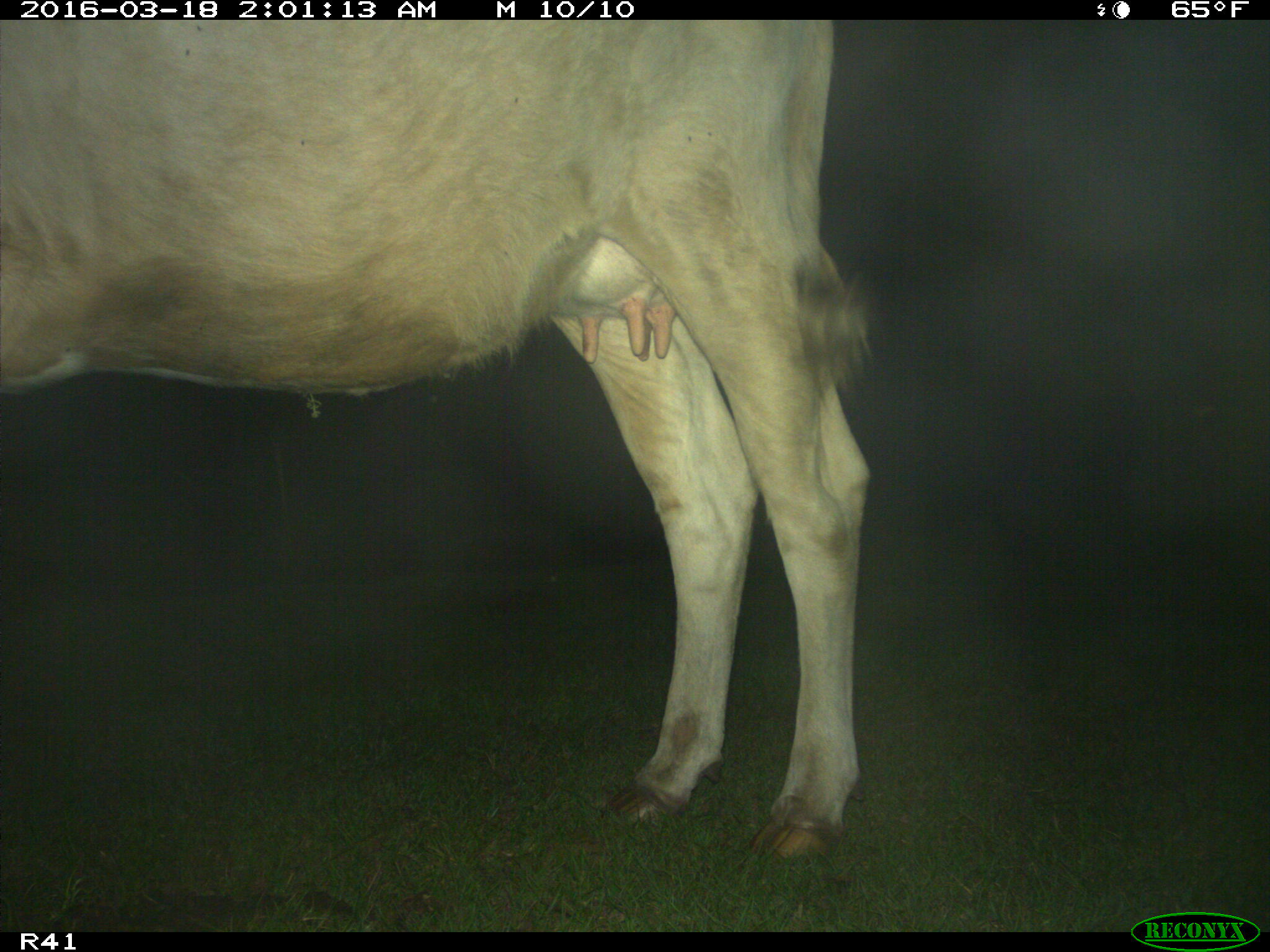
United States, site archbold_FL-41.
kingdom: Animalia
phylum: Chordata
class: Mammalia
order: Artiodactyla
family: Bovidae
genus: Bos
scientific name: Bos taurus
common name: domestic cow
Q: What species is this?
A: Bos taurus (domestic cow).